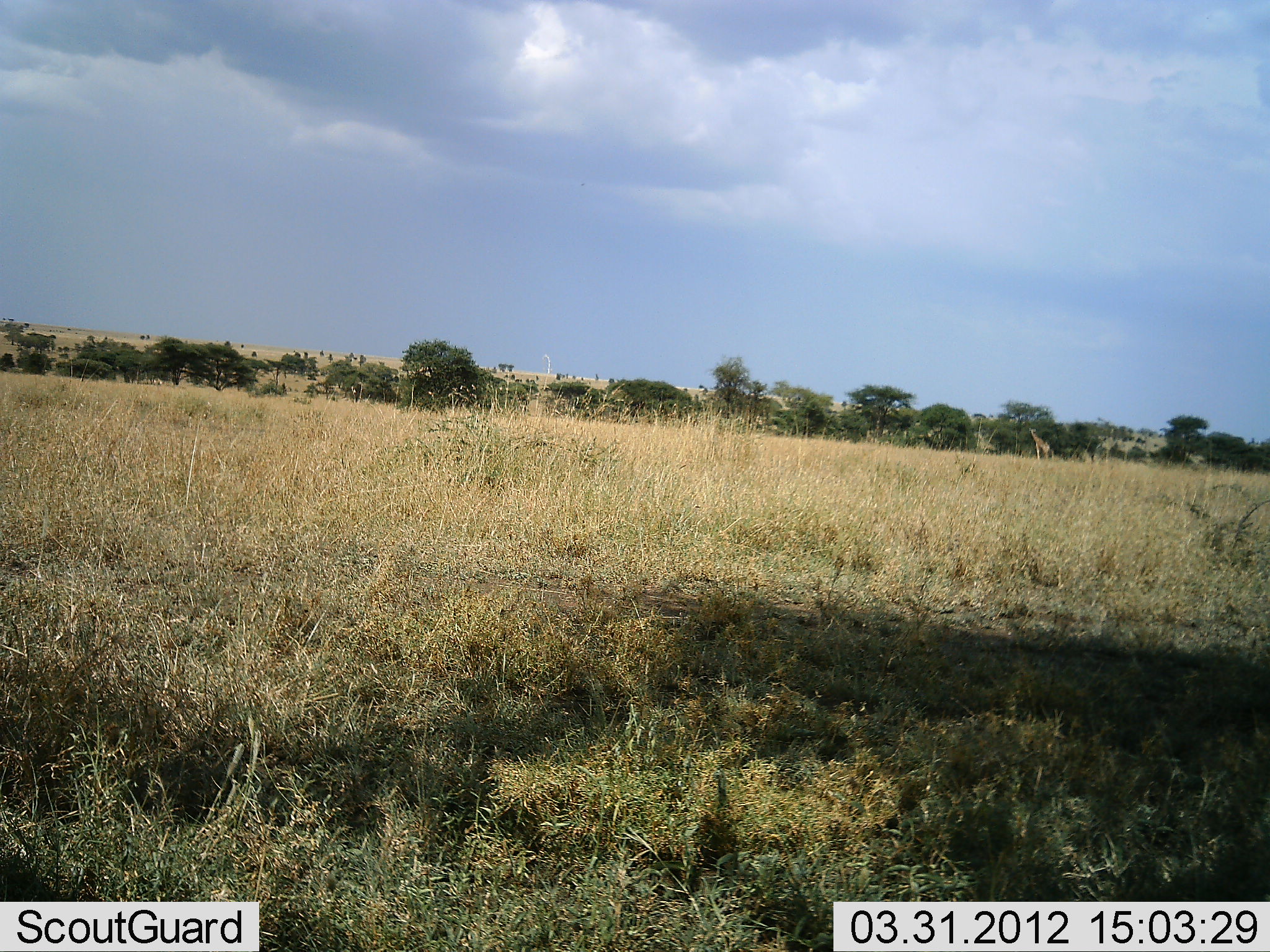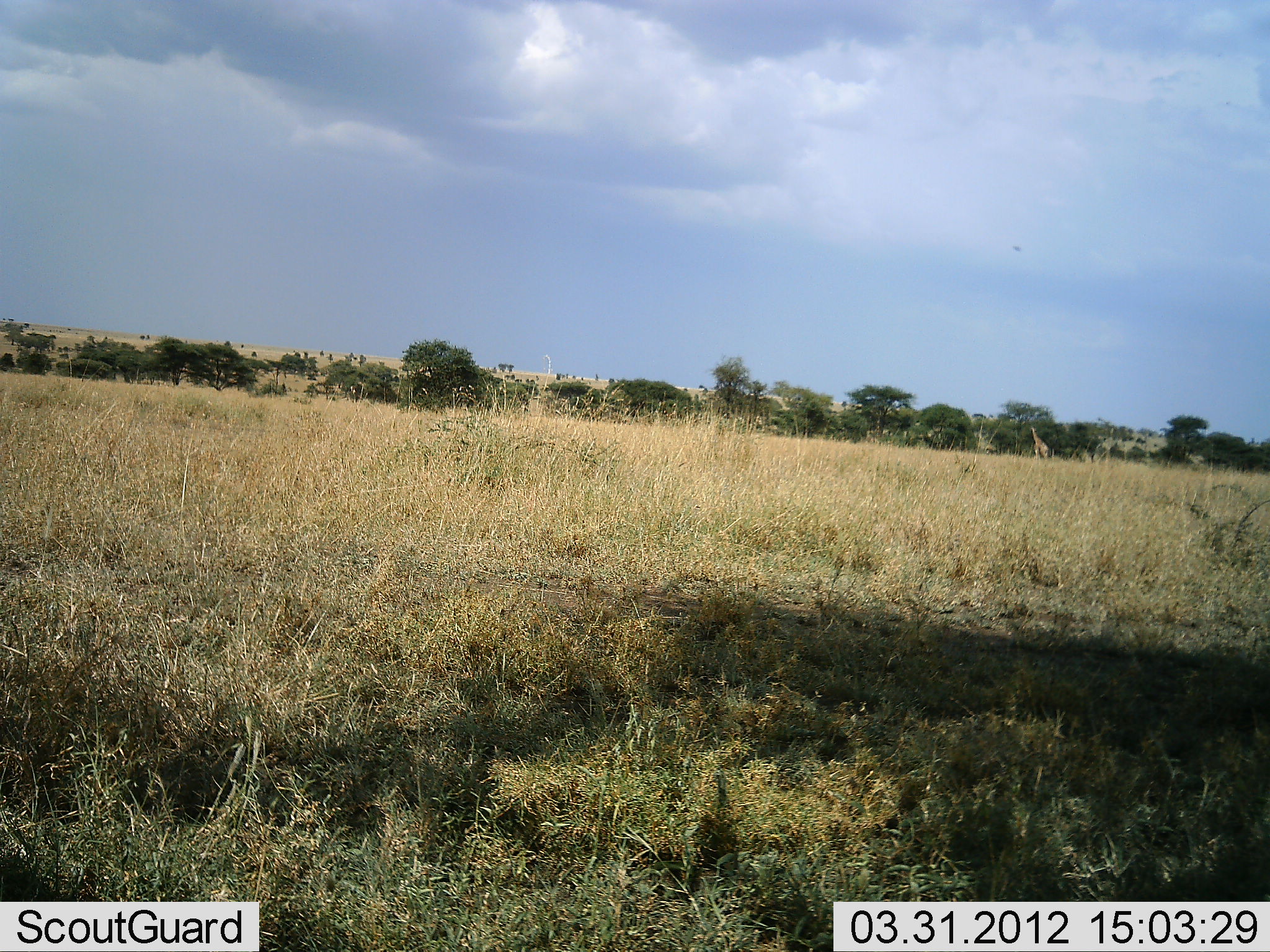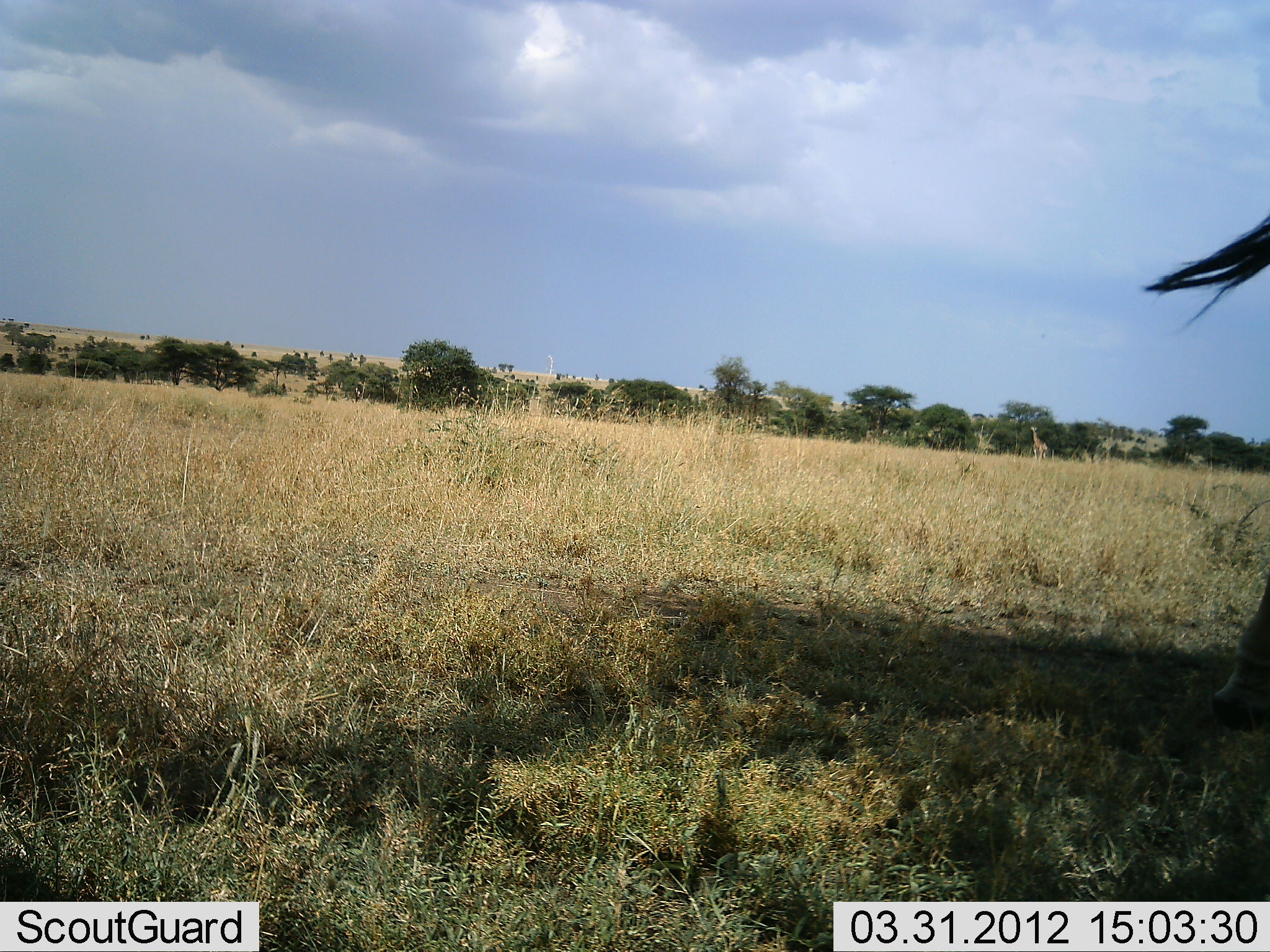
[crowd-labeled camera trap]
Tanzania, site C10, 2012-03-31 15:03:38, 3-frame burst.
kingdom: Animalia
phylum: Chordata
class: Mammalia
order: Artiodactyla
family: Giraffidae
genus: Giraffa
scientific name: Giraffa camelopardalis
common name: giraffe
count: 1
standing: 59%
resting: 0%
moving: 47%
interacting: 0%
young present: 0%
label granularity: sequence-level